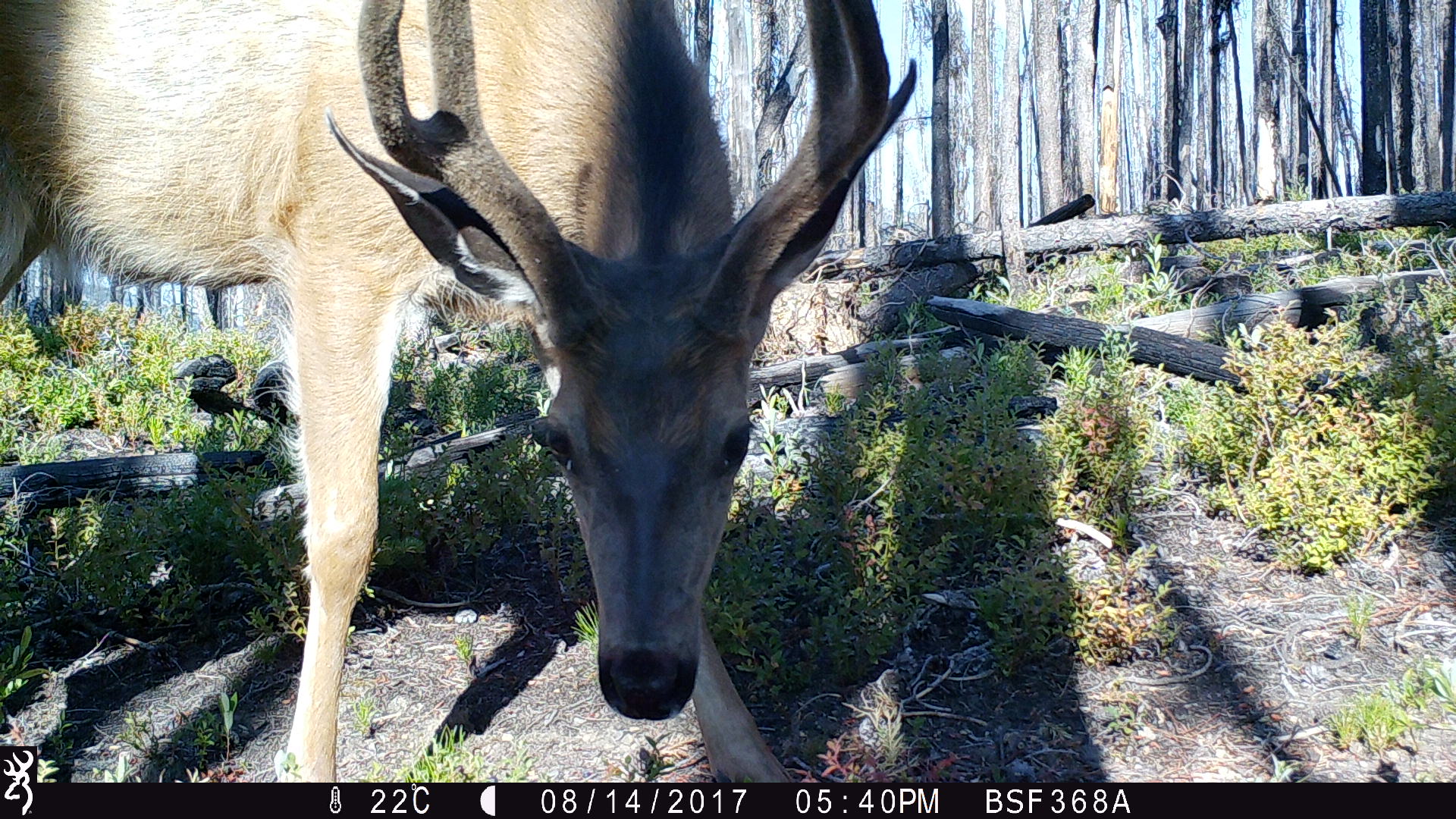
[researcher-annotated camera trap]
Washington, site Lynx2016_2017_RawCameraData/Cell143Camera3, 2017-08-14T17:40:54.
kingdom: Animalia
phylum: Chordata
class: Mammalia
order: Artiodactyla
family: Cervidae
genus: Odocoileus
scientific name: Odocoileus hemionus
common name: mule deer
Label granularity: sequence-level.